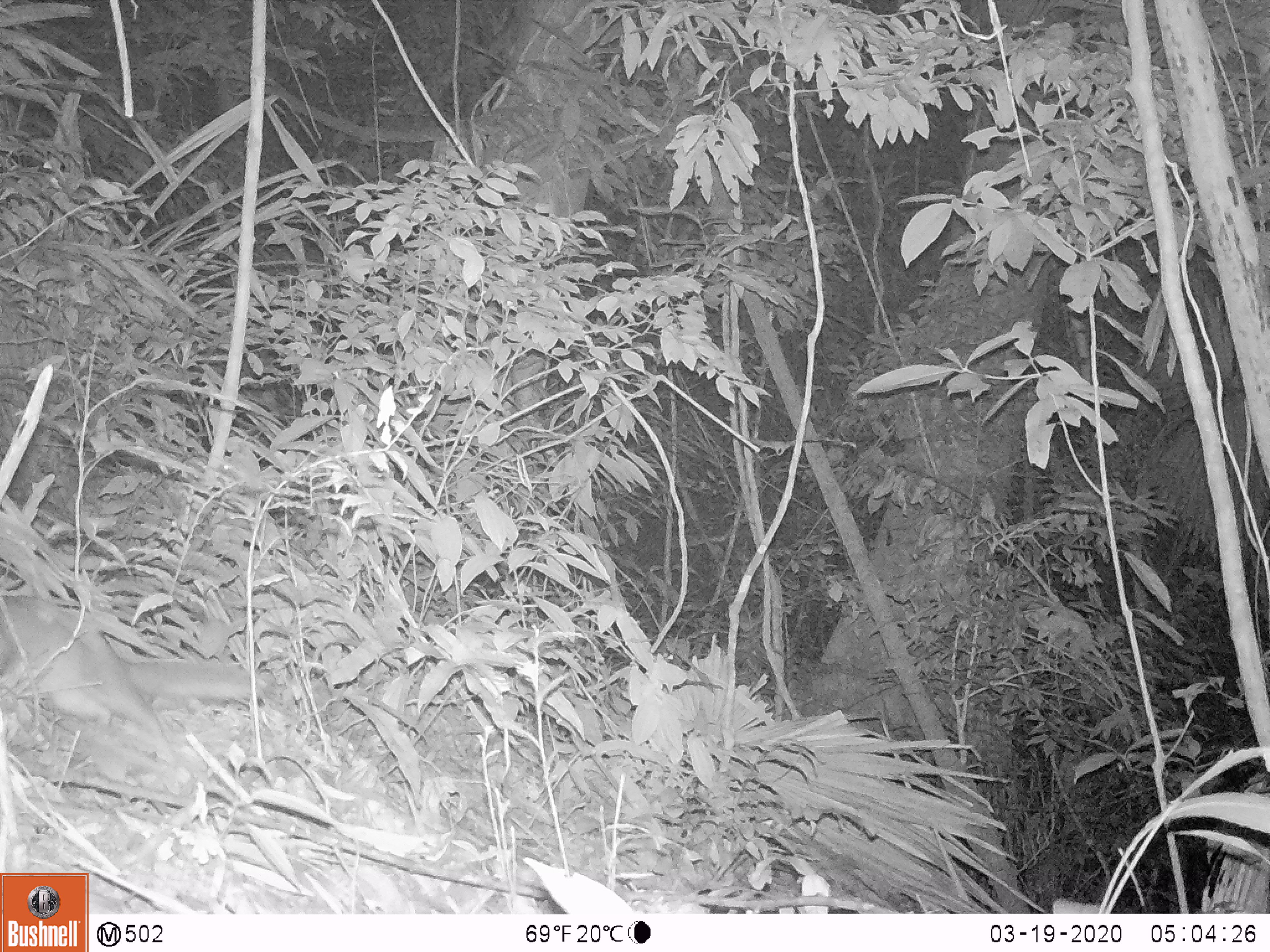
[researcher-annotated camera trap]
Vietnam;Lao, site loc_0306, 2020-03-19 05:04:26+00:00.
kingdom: Animalia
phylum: Chordata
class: Mammalia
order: Carnivora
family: Mustelidae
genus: Melogale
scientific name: Melogale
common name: ferret badger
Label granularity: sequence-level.